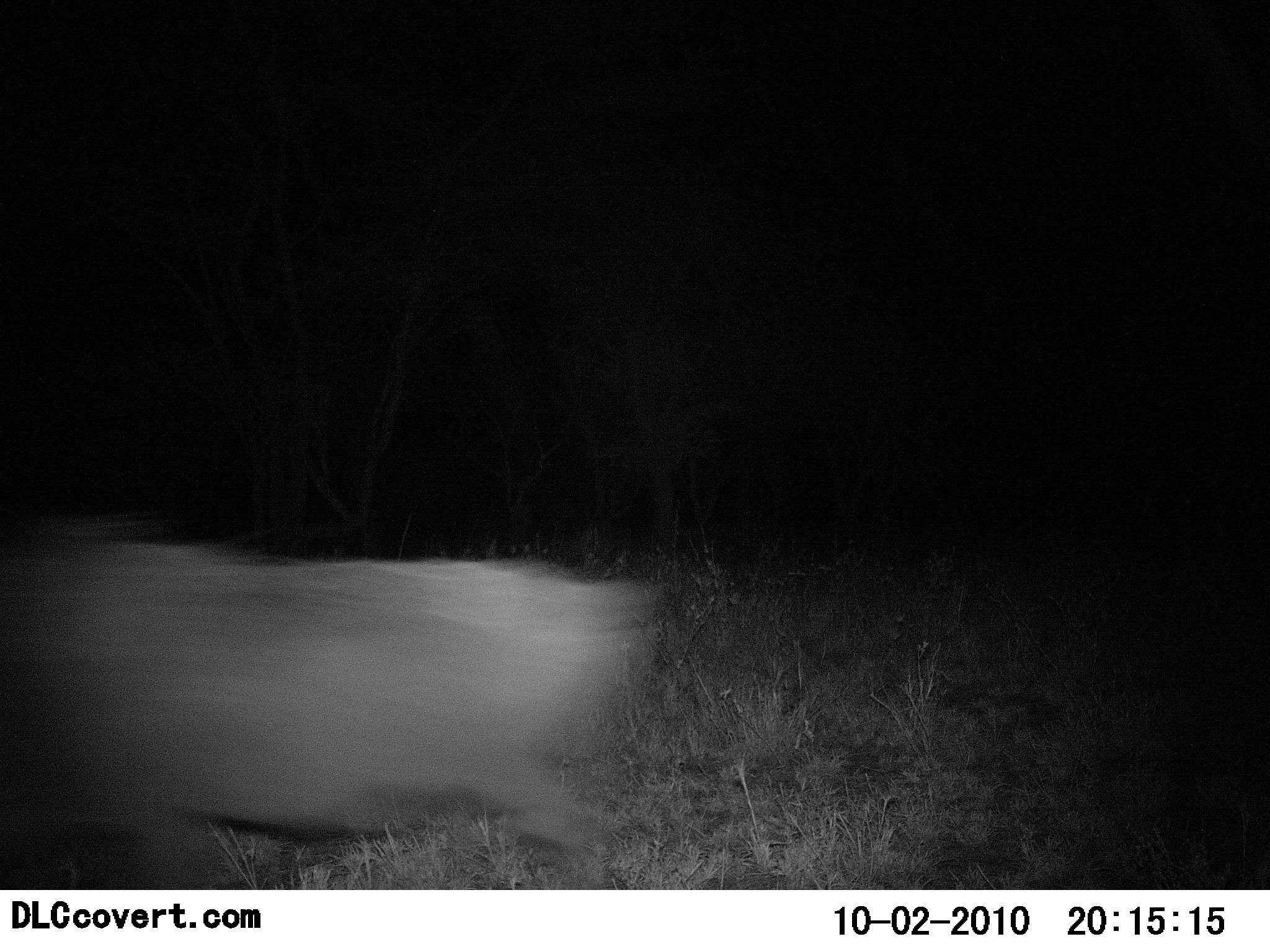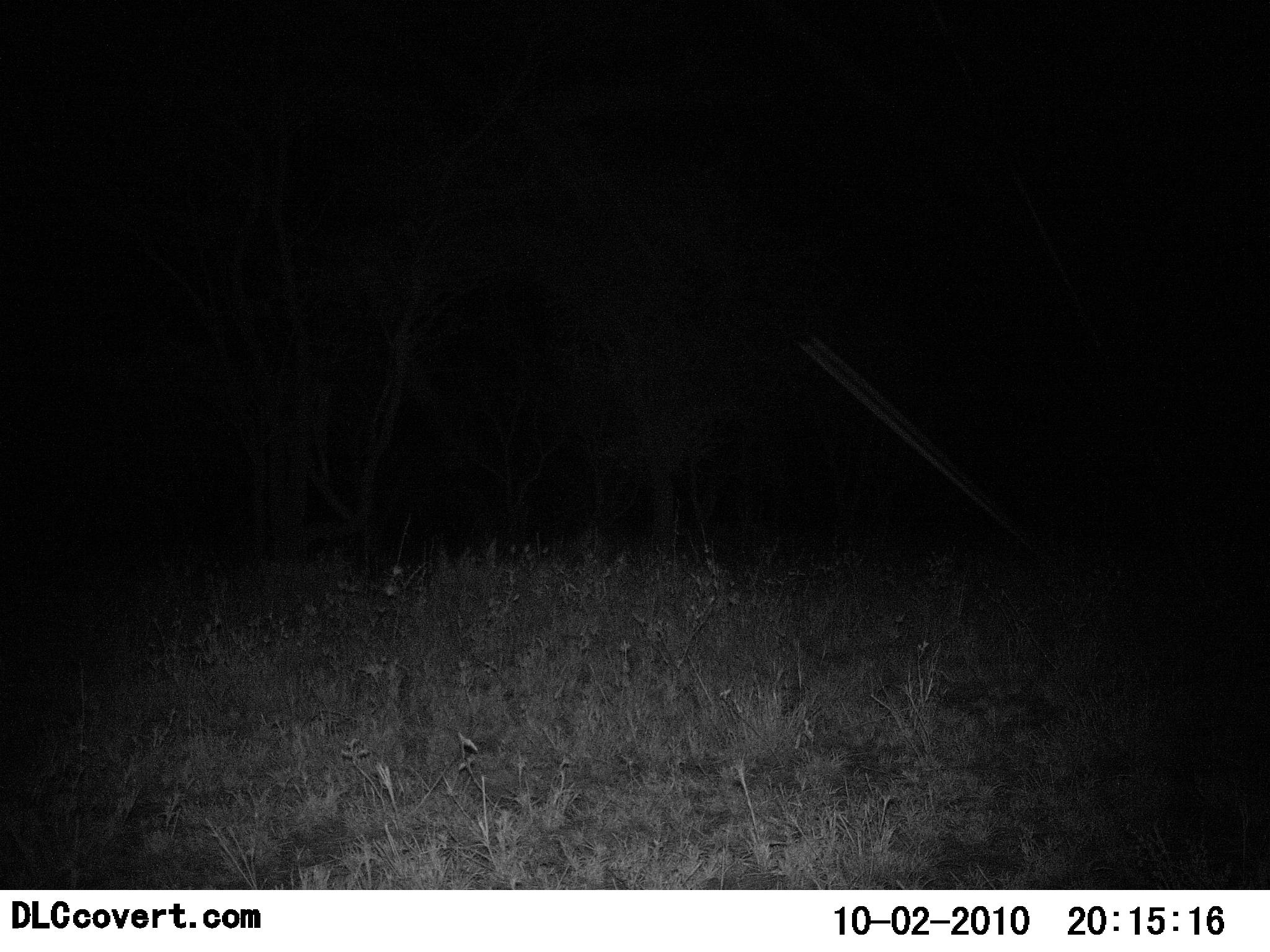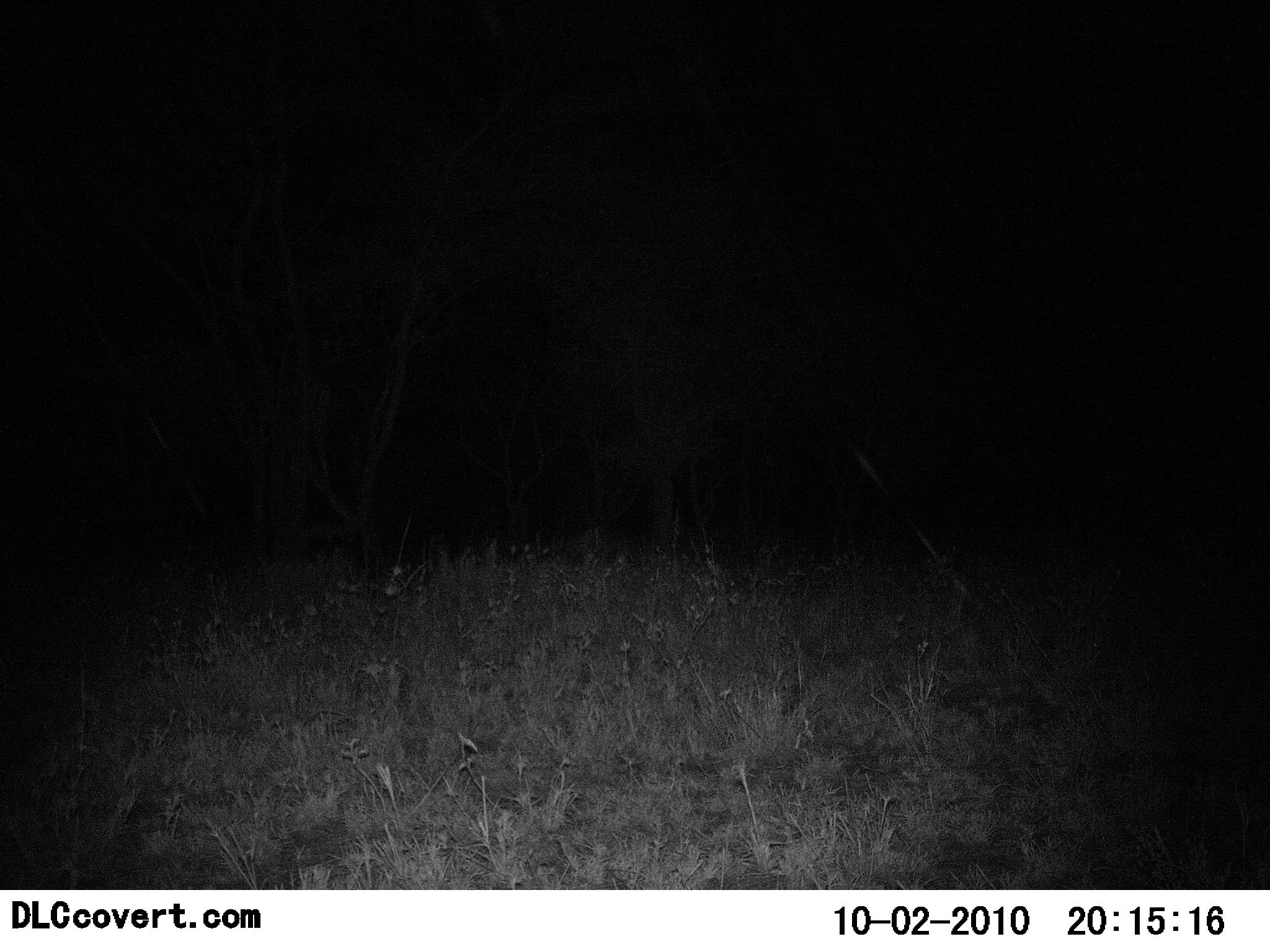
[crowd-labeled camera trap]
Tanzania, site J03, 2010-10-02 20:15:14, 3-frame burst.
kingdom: Animalia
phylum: Chordata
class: Mammalia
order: Artiodactyla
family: Suidae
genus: Phacochoerus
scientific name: Phacochoerus africanus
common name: warthog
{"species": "warthog (Phacochoerus africanus)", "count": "1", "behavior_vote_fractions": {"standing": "0%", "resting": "0%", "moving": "100%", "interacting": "0%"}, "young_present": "0%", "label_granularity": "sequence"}